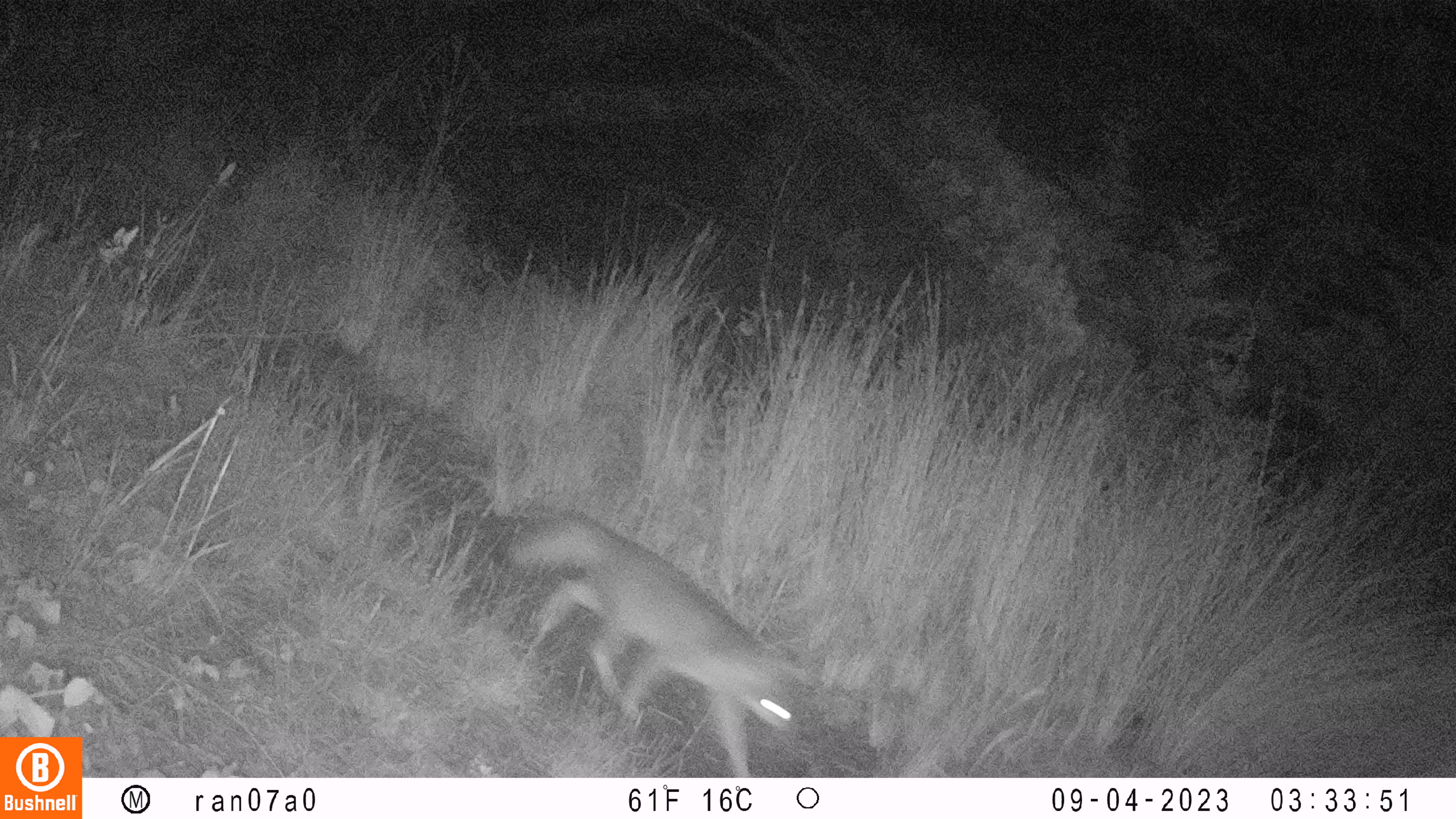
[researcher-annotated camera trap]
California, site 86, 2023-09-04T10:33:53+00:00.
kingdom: Animalia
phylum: Chordata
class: Mammalia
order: Carnivora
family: Canidae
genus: Urocyon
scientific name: Urocyon cinereoargenteus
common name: gray fox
Gray fox (Urocyon cinereoargenteus).